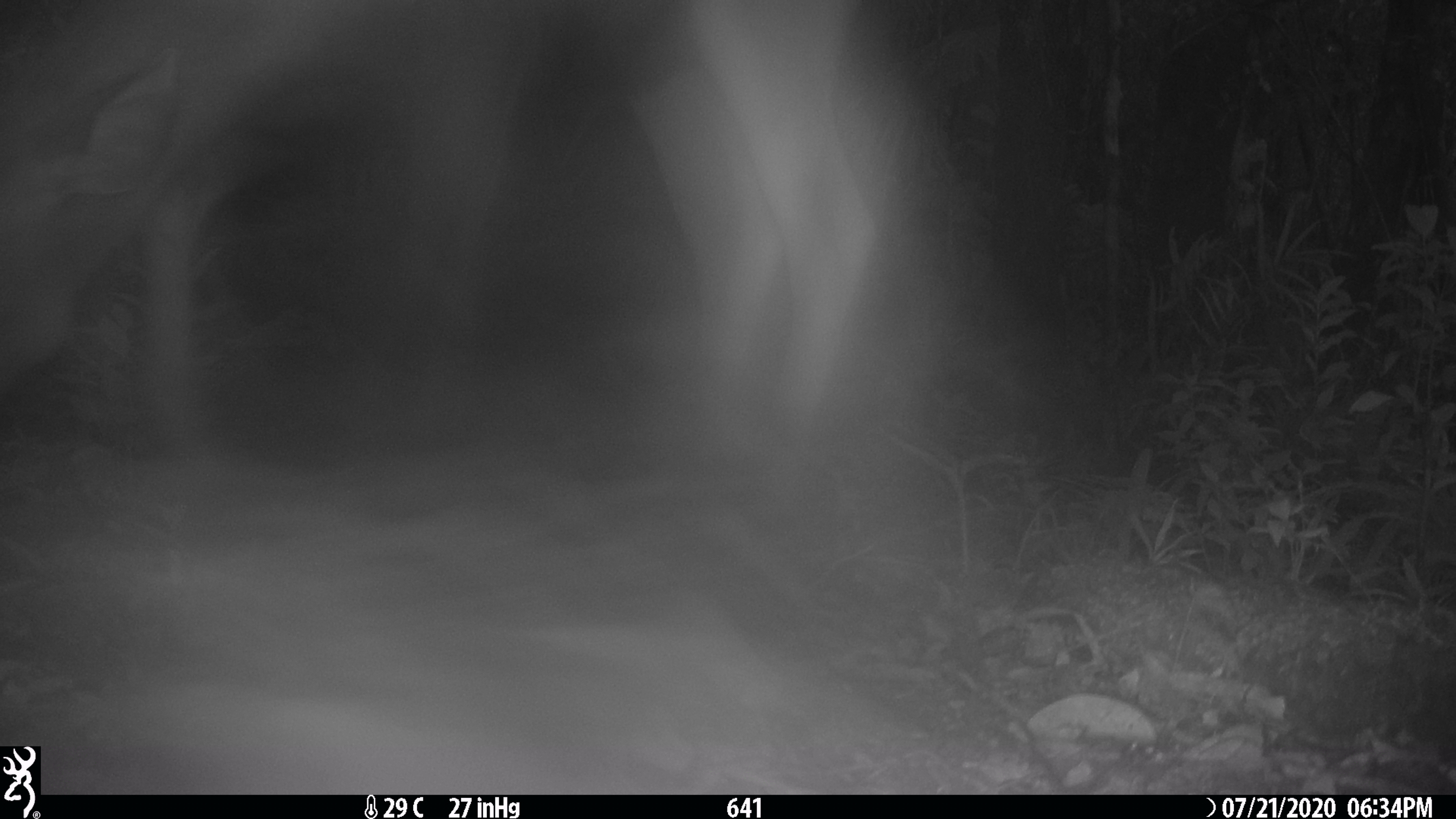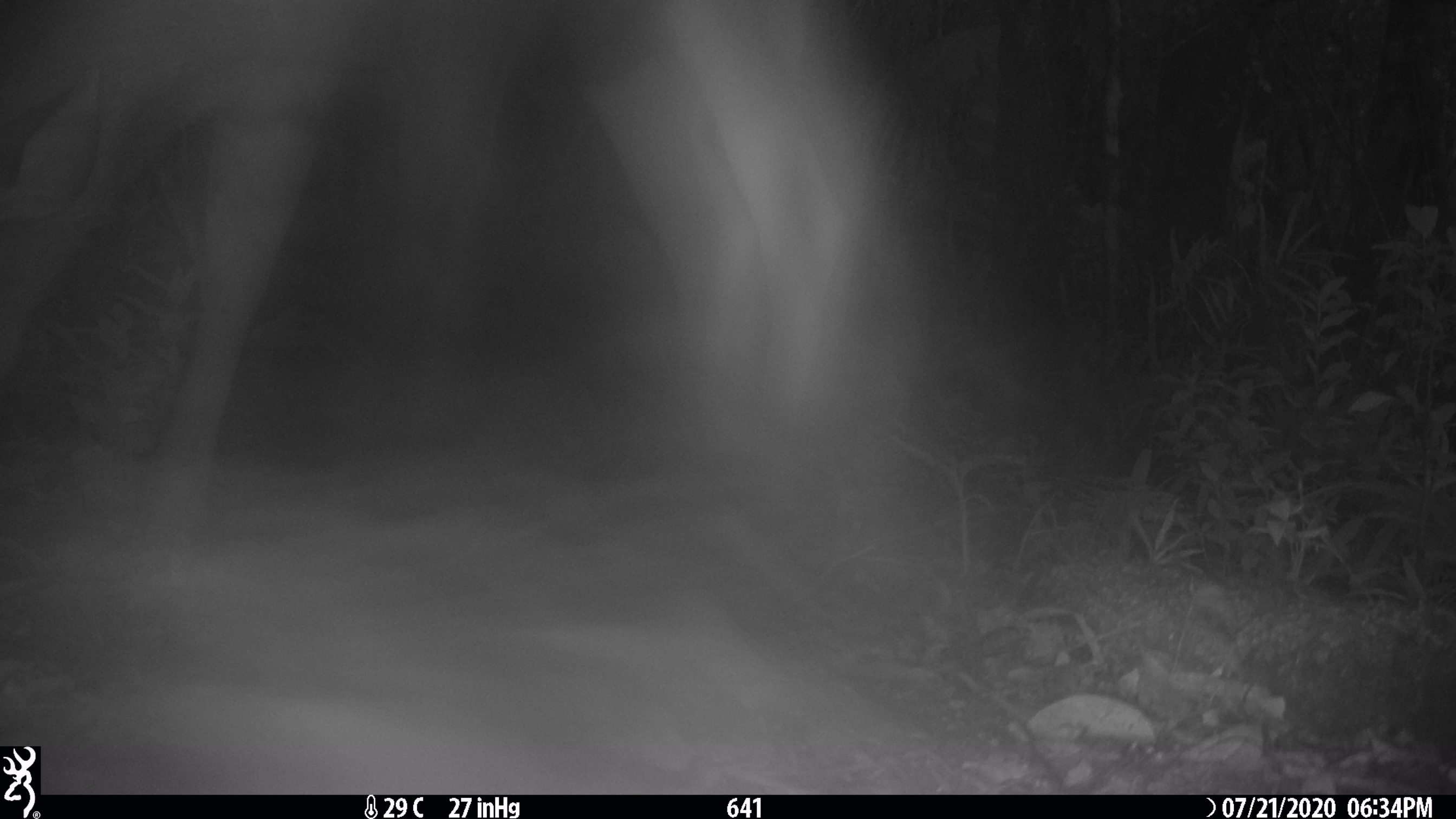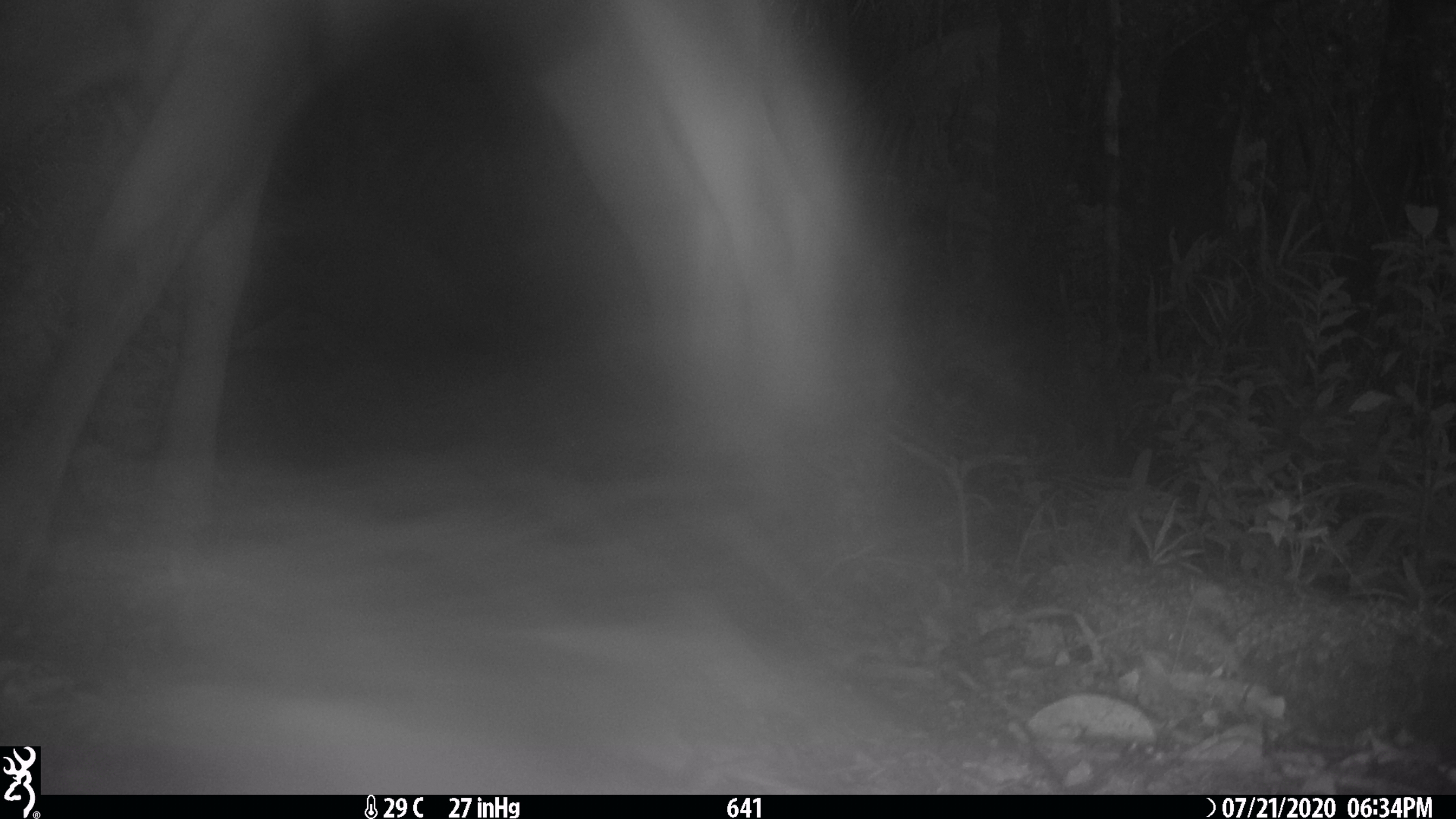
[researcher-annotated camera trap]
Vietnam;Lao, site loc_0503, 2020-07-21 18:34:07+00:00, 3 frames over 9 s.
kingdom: Animalia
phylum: Chordata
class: Mammalia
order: Artiodactyla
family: Cervidae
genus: Rusa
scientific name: Rusa unicolor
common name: sambar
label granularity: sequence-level